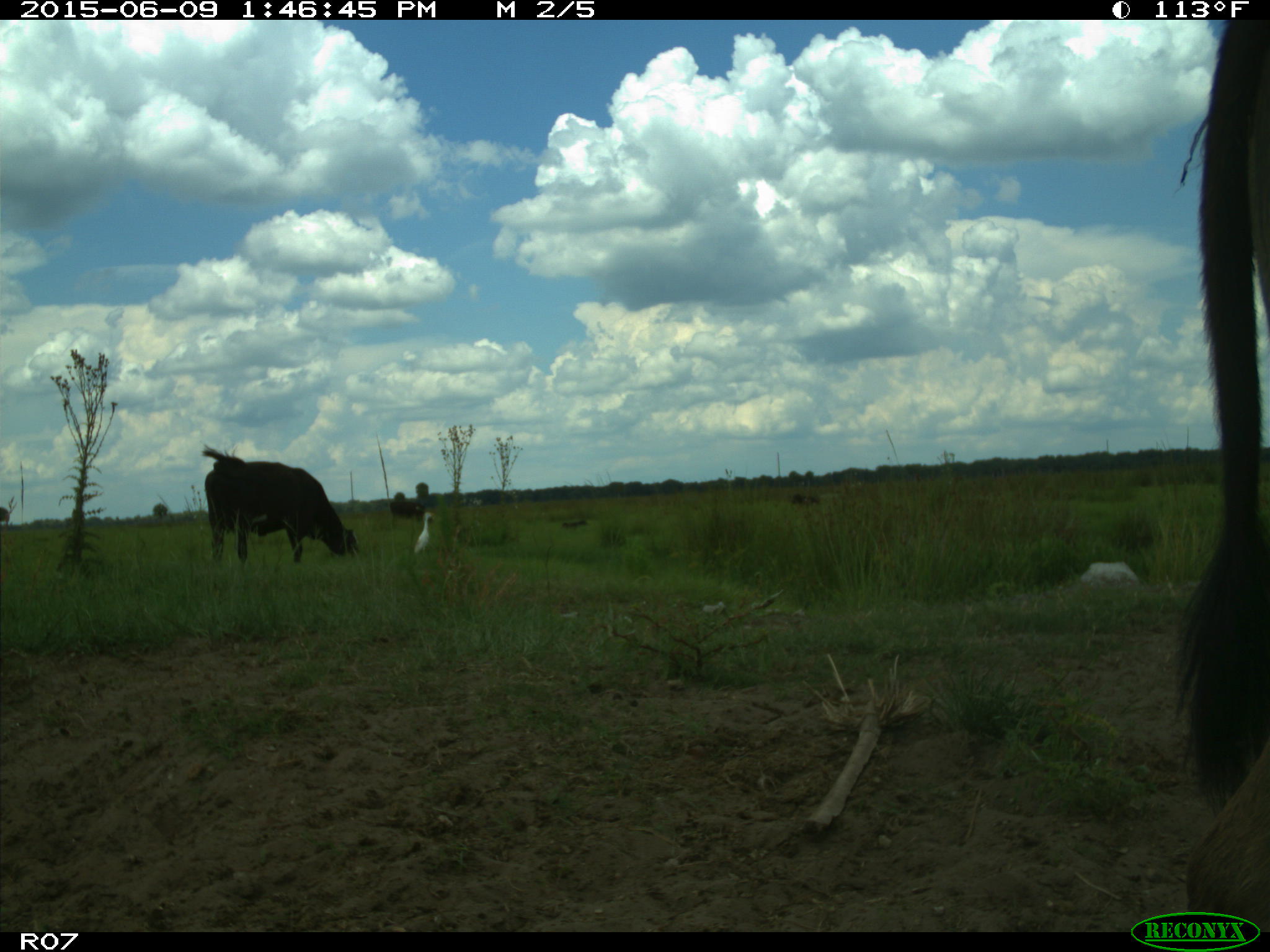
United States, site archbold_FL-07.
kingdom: Animalia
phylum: Chordata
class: Mammalia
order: Artiodactyla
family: Bovidae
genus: Bos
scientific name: Bos taurus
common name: domestic cow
Bos taurus (domestic cow).